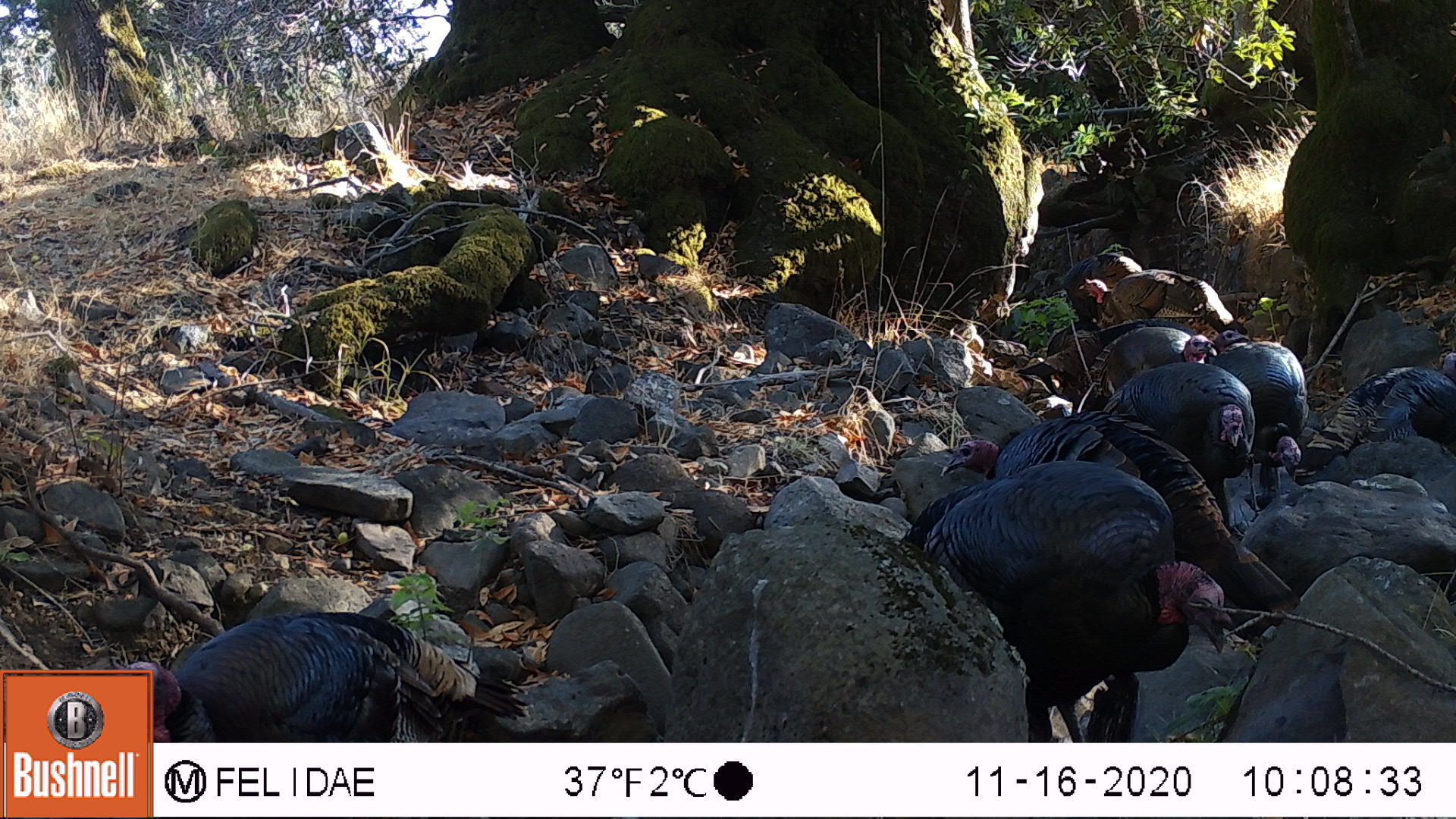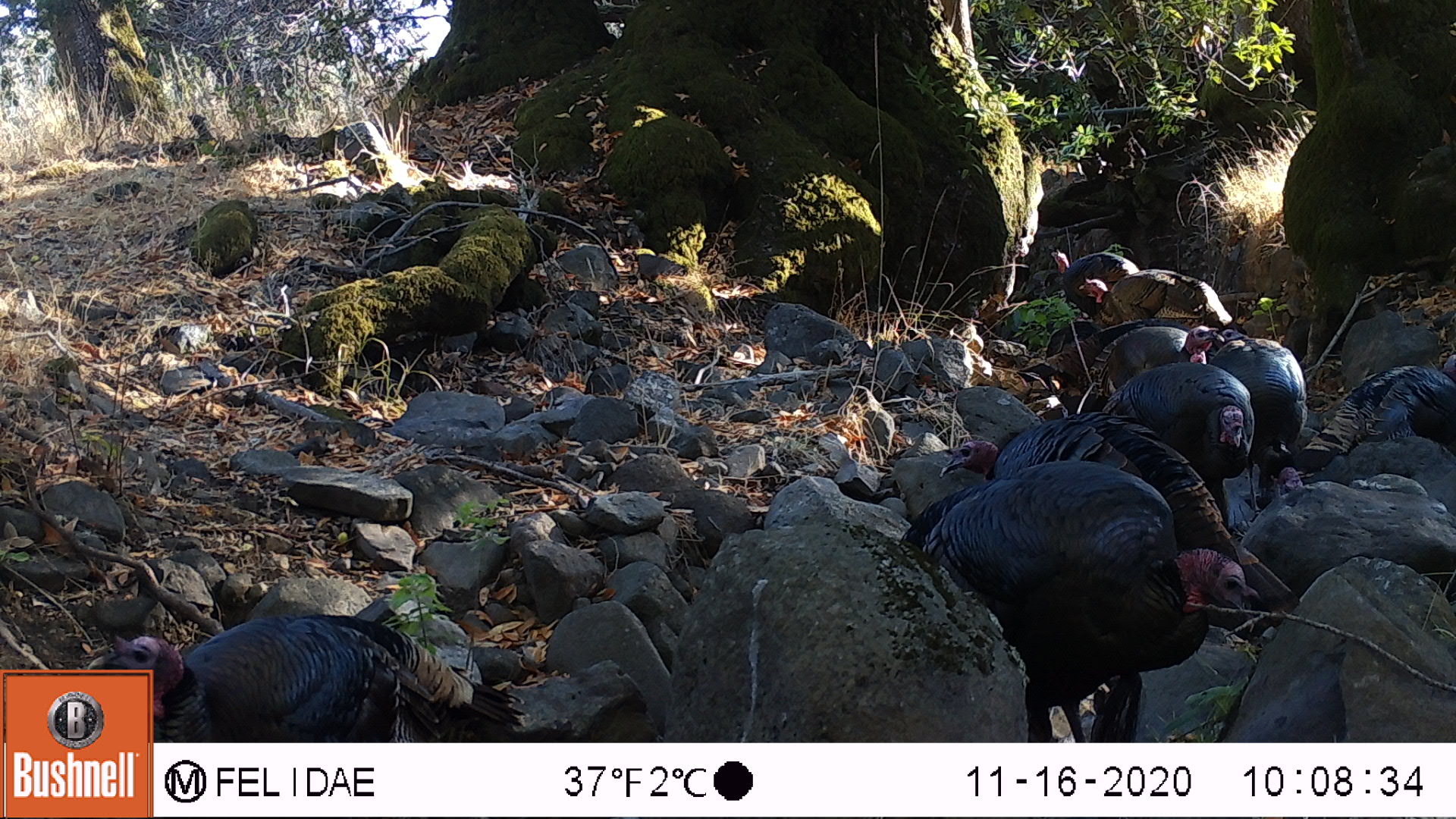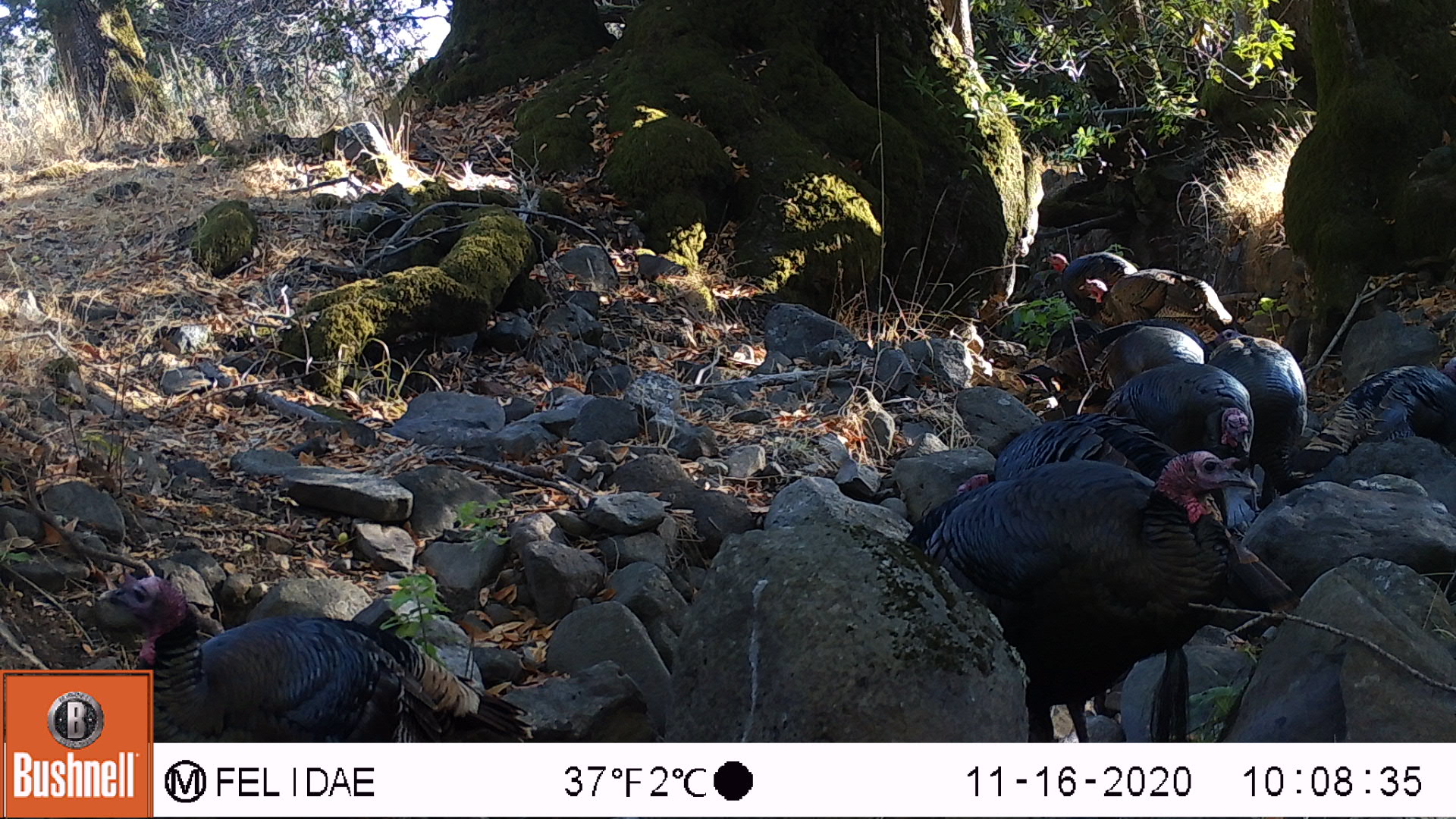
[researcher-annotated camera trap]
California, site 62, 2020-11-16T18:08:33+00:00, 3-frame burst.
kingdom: Animalia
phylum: Chordata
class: Aves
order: Galliformes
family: Phasianidae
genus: Meleagris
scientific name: Meleagris gallopavo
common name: turkey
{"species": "turkey (Meleagris gallopavo)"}